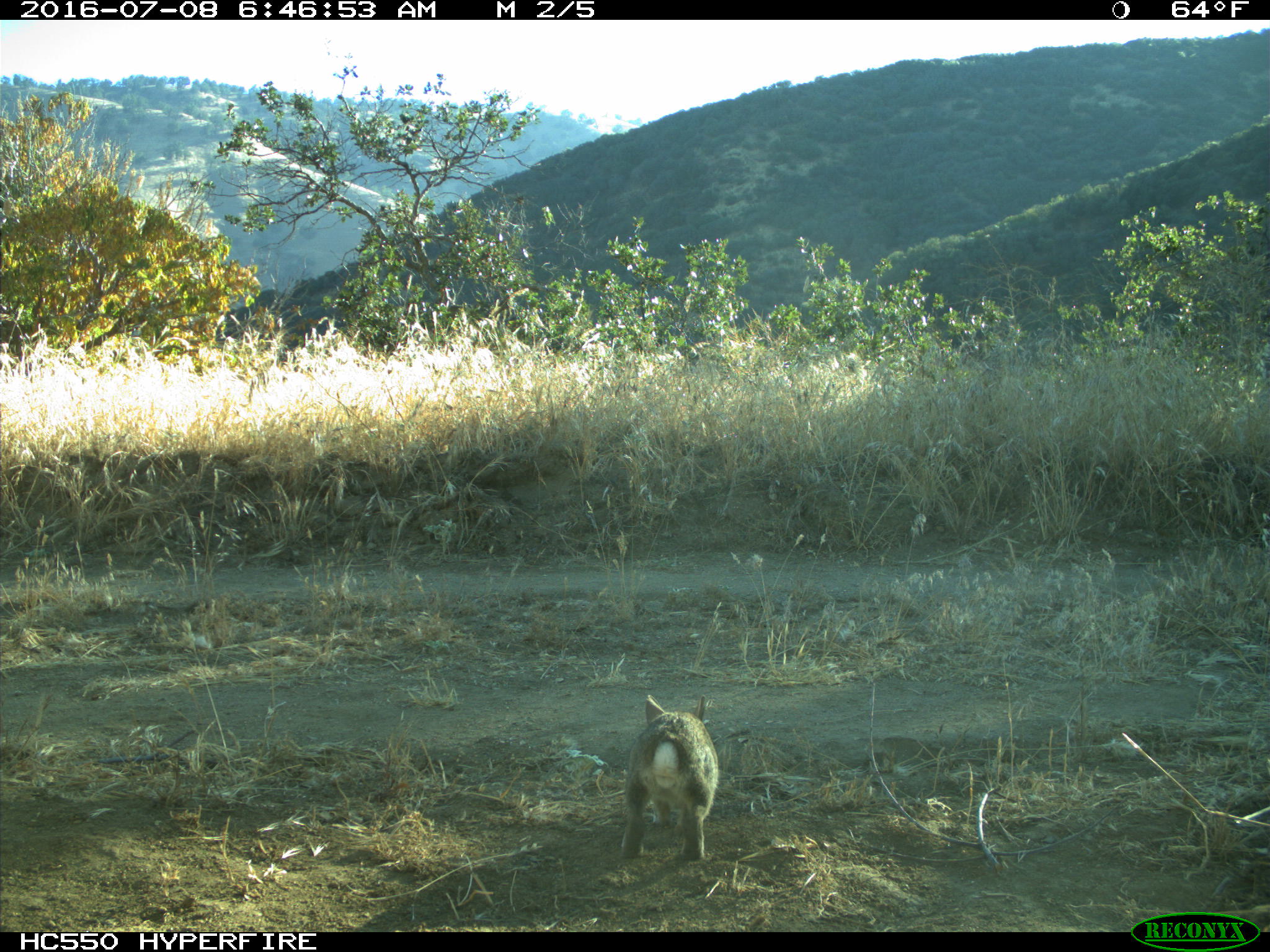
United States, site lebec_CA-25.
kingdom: Animalia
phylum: Chordata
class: Mammalia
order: Lagomorpha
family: Leporidae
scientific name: Leporidae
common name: rabbits and hares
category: unidentified rabbit